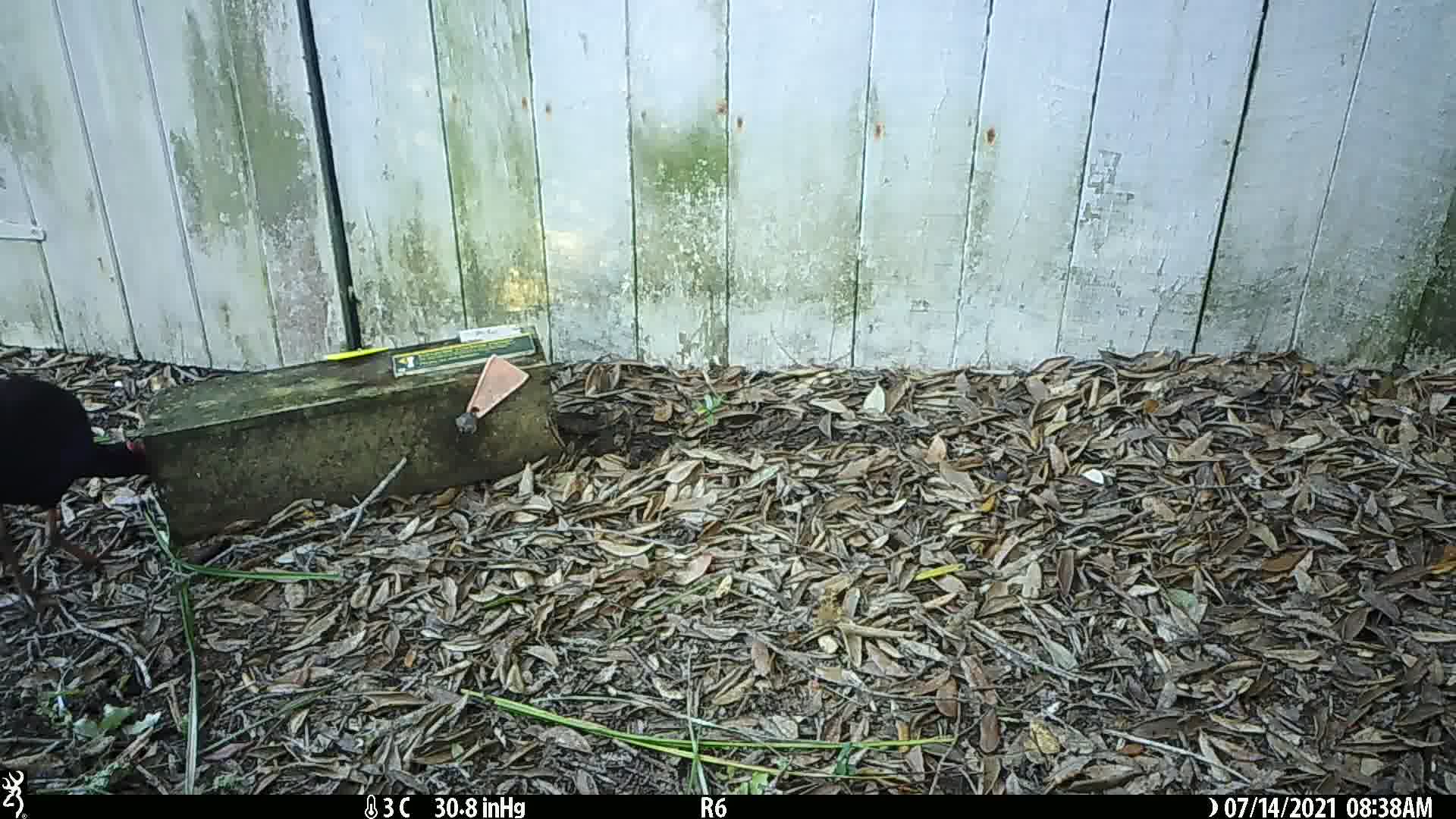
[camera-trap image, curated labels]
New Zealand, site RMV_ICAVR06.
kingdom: Animalia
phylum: Chordata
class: Aves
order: Gruiformes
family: Rallidae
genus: Porphyrio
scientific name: Porphyrio melanotus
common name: australasian swamphen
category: pukeko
Pukeko (australasian swamphen) (Porphyrio melanotus).